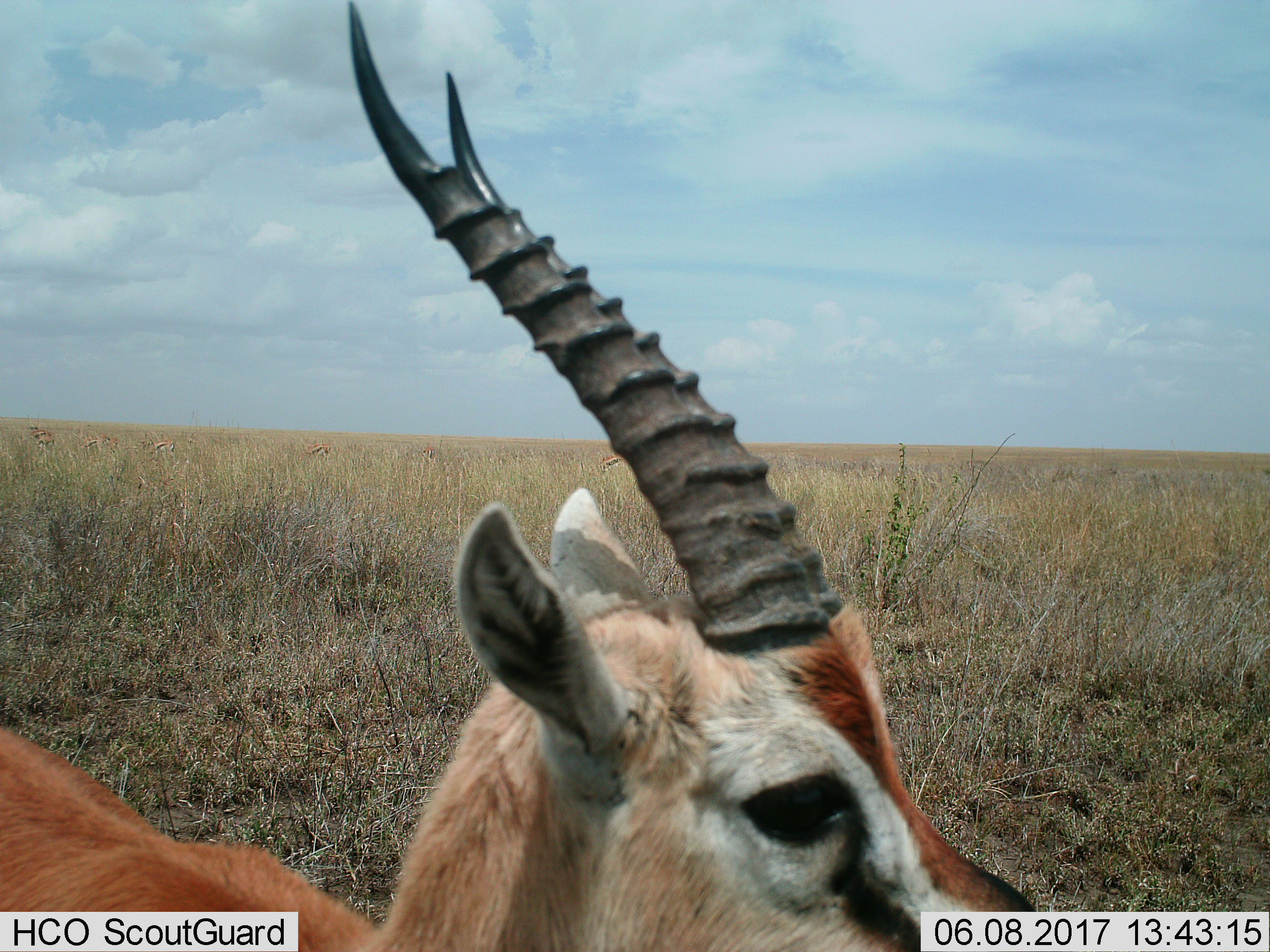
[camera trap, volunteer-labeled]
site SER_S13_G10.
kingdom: Animalia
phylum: Chordata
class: Mammalia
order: Artiodactyla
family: Bovidae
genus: Eudorcas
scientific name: Eudorcas thomsonii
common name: thomson's gazelle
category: gazellethomsons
Gazellethomsons (thomson's gazelle) (Eudorcas thomsonii), count 1. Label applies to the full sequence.